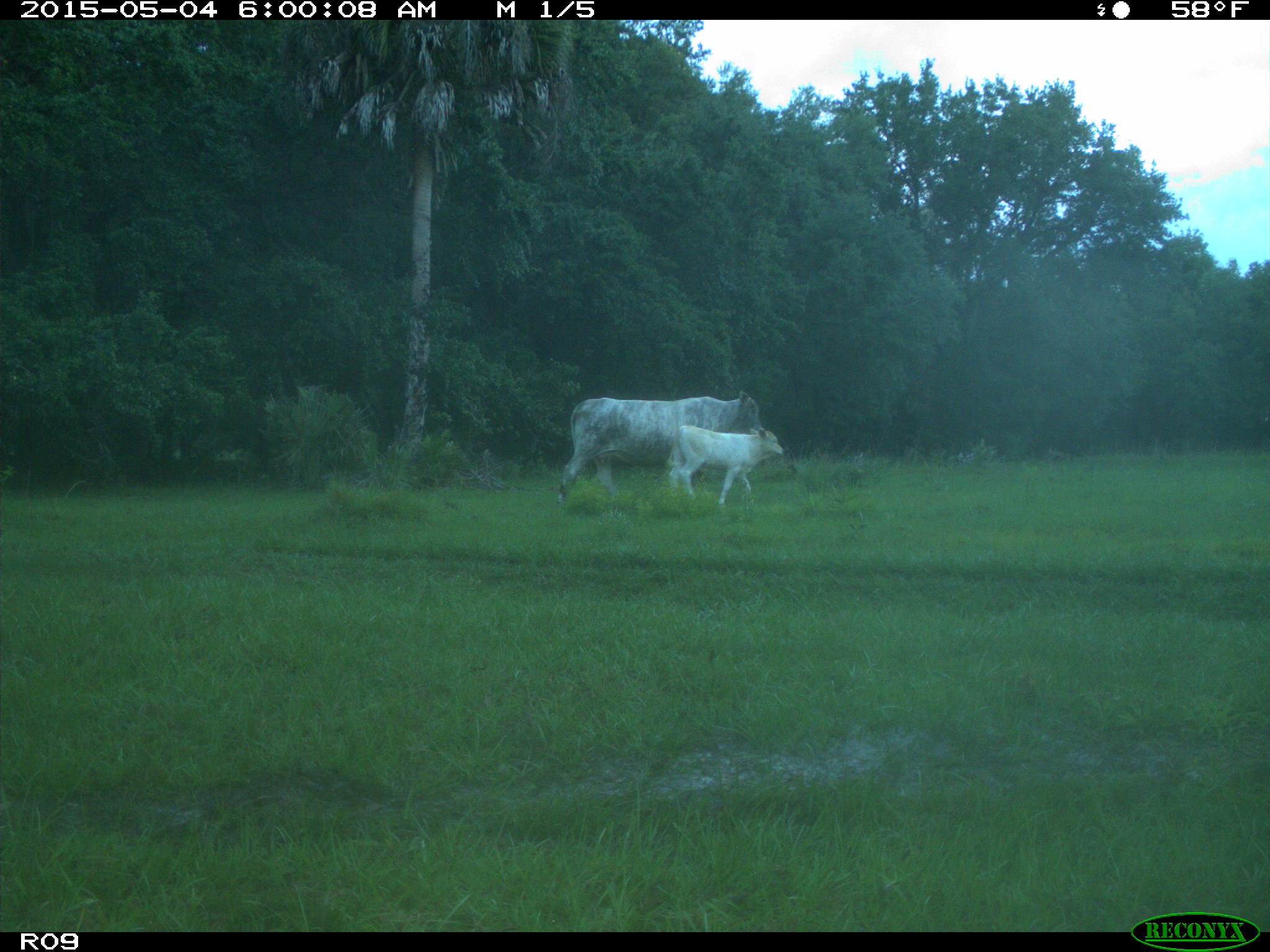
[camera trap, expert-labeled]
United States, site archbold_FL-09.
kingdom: Animalia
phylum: Chordata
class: Mammalia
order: Artiodactyla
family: Bovidae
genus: Bos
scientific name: Bos taurus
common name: domestic cow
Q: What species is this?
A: Bos taurus (domestic cow).